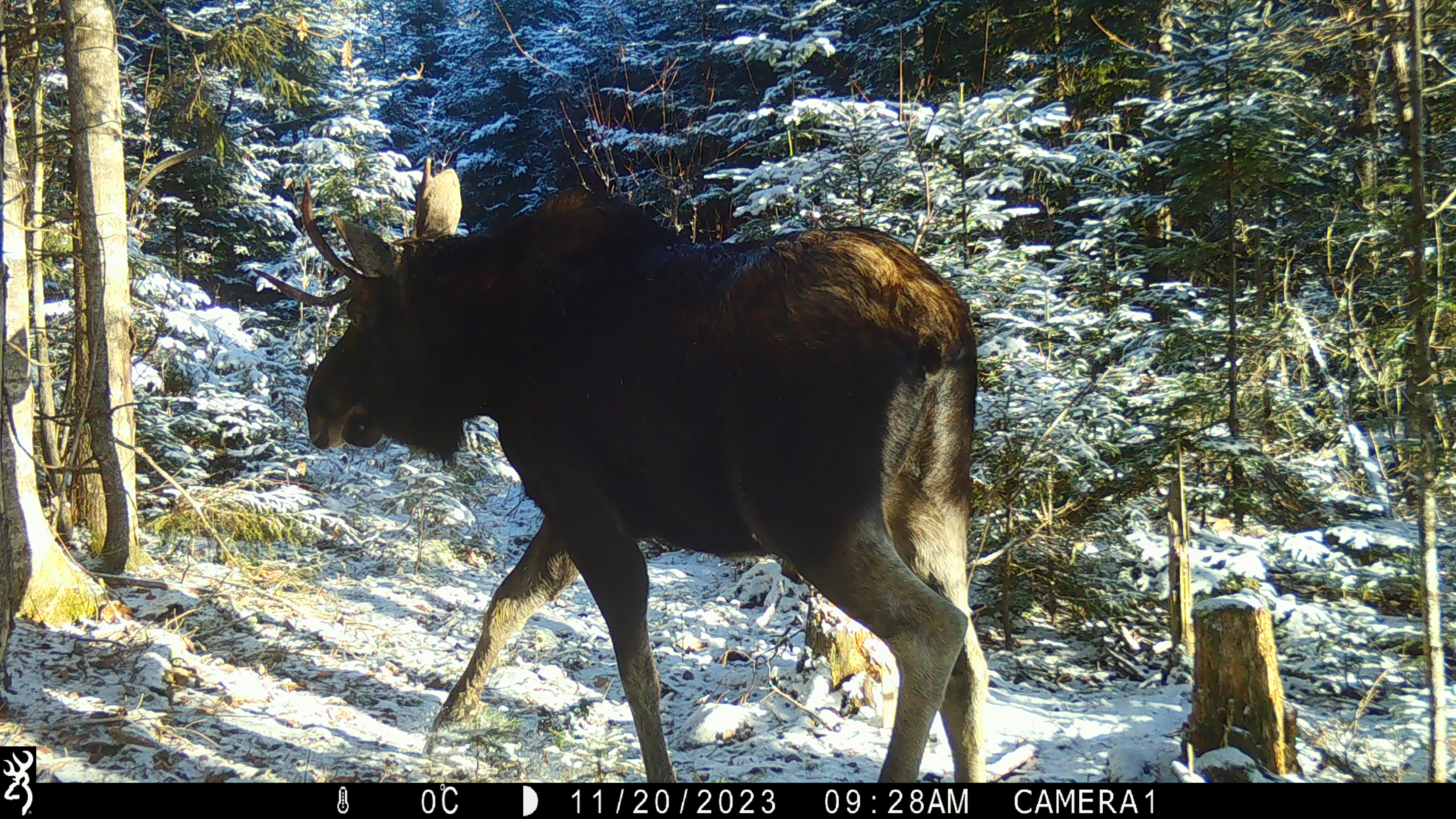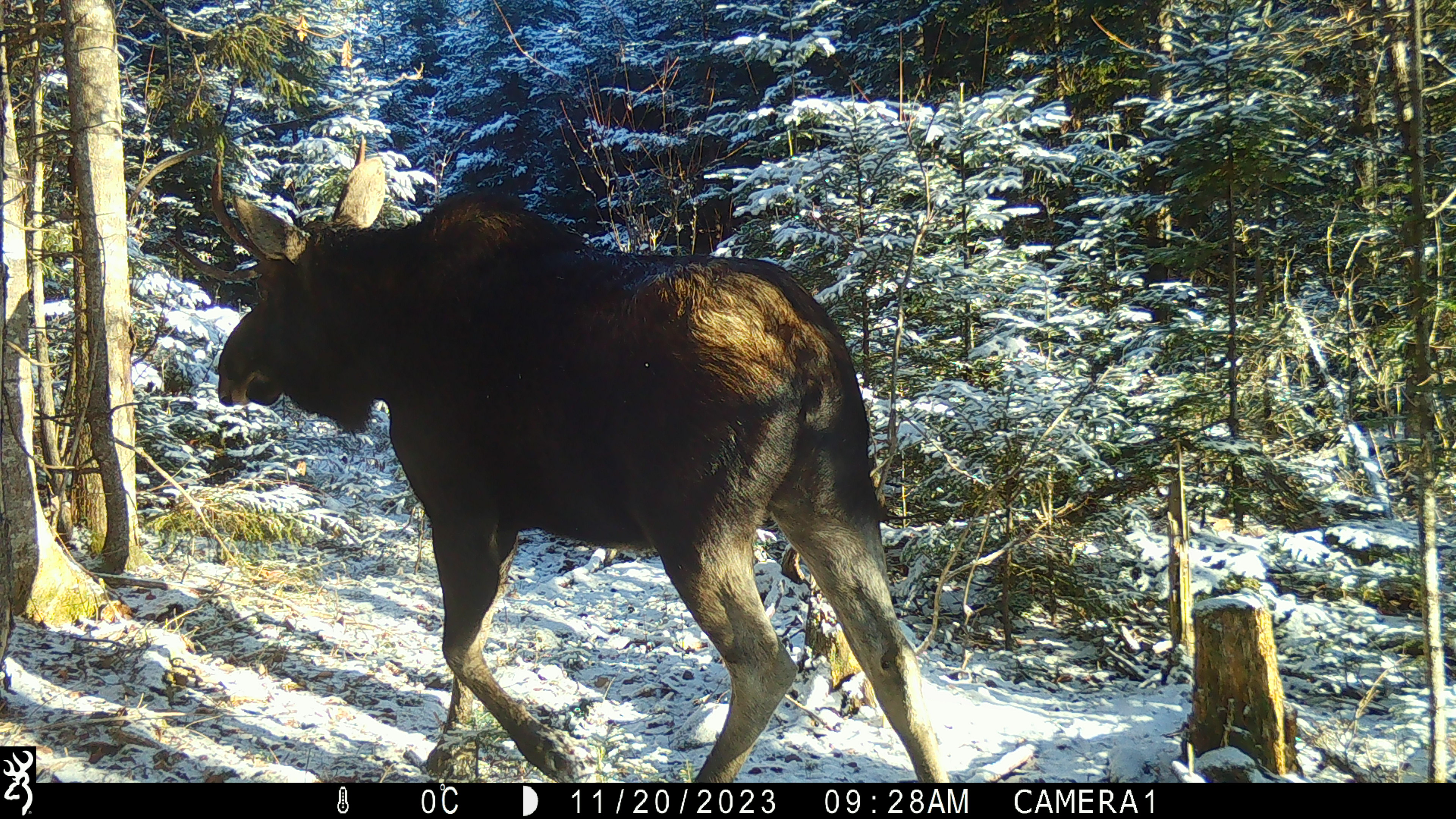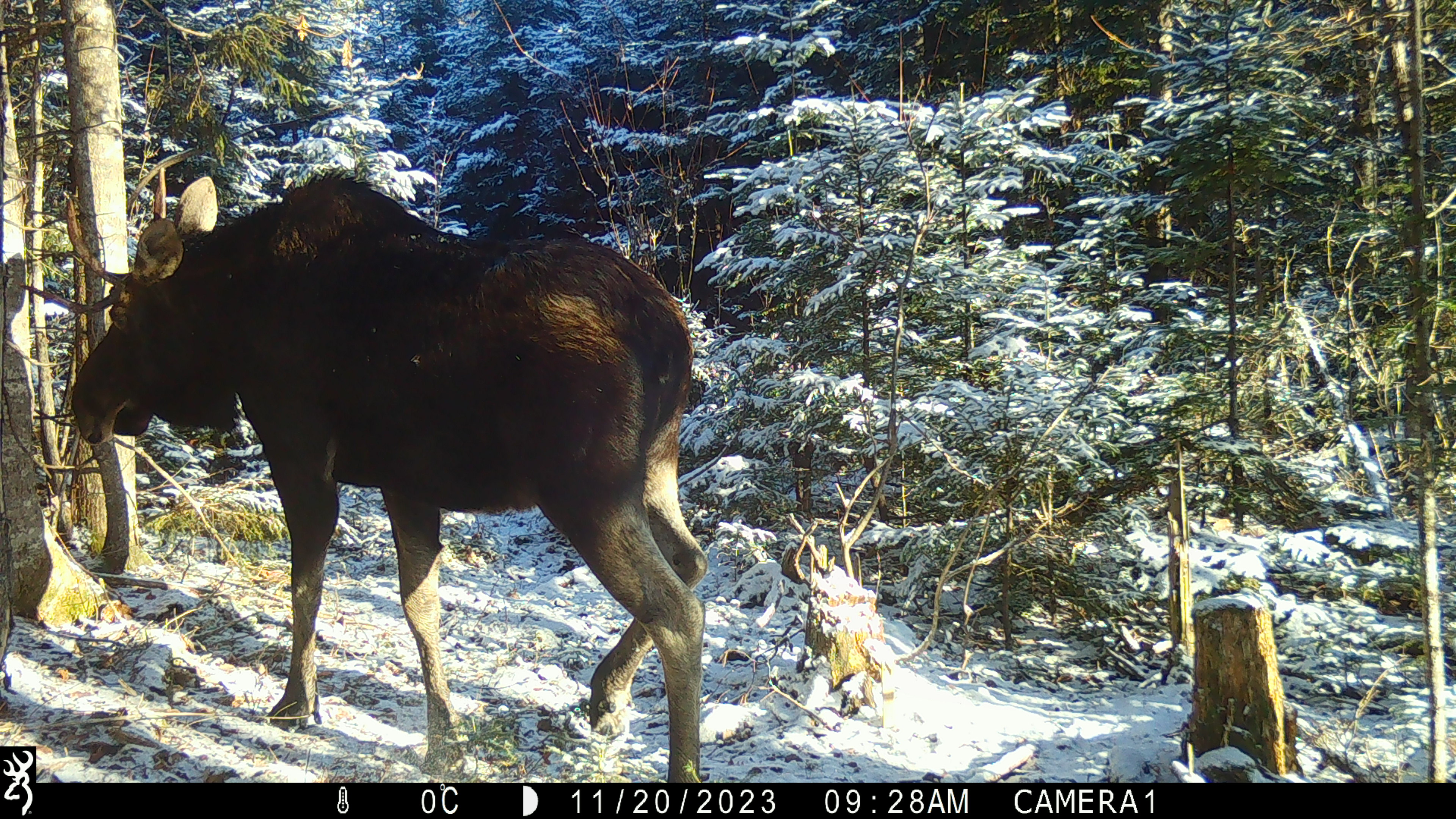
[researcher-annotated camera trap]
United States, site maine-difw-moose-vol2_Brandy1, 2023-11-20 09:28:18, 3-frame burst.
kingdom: Animalia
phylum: Chordata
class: Mammalia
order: Artiodactyla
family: Cervidae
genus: Alces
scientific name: Alces alces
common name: moose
Moose (Alces alces).